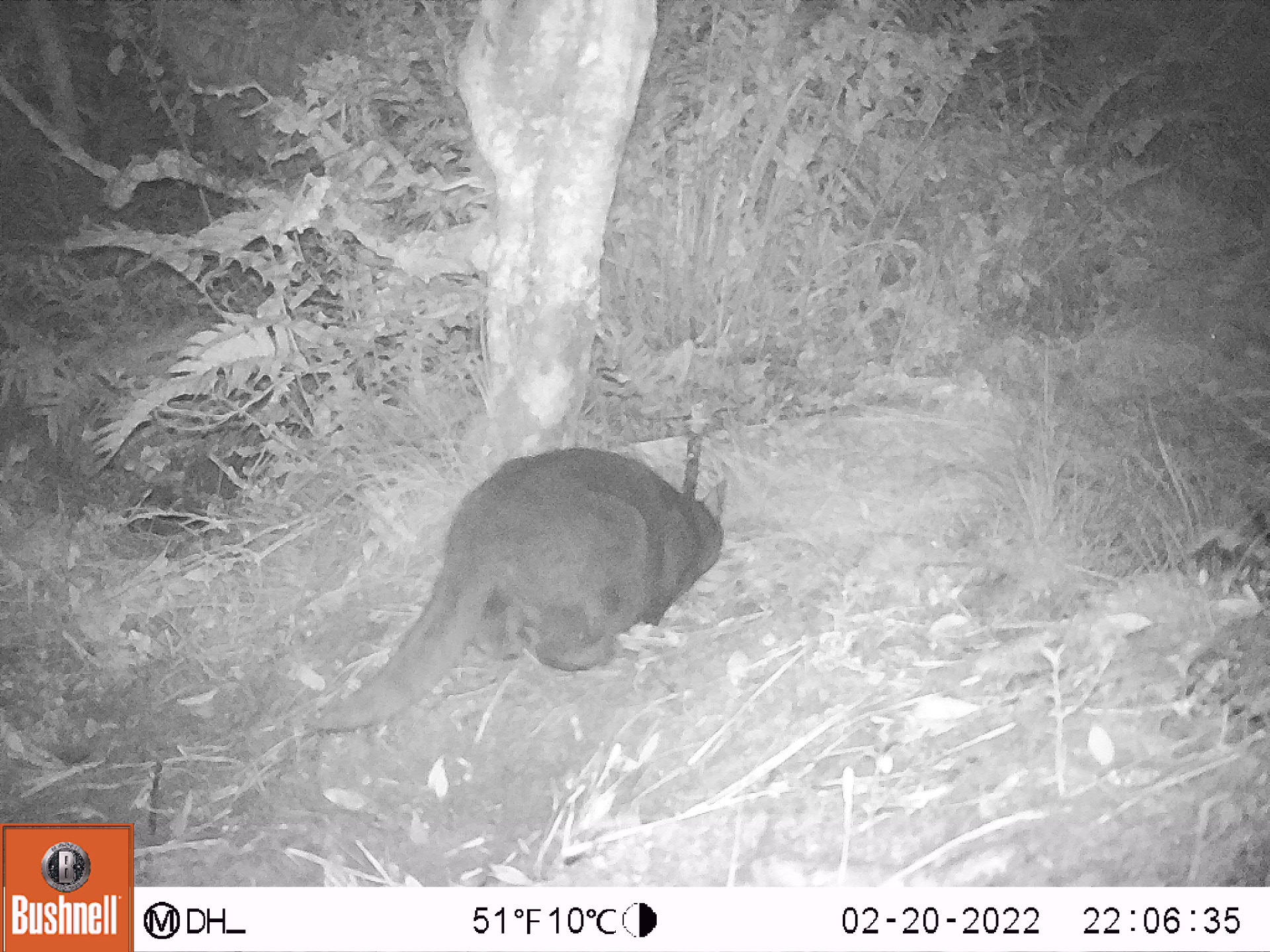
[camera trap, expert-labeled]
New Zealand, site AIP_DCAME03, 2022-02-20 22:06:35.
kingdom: Animalia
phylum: Chordata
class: Mammalia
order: Carnivora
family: Felidae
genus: Felis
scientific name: Felis catus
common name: domestic cat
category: cat